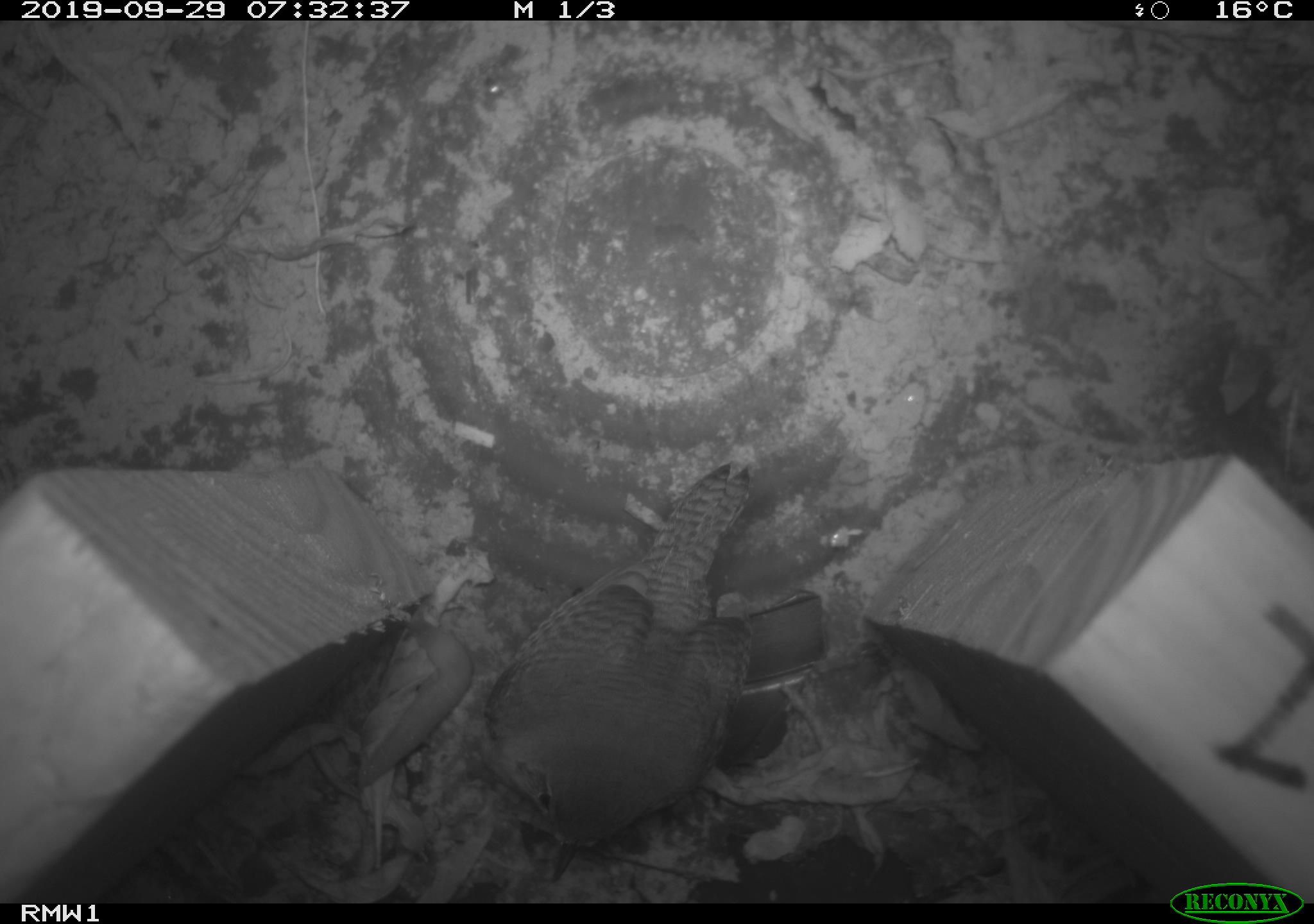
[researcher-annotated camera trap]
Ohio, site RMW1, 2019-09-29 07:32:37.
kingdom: Animalia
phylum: Chordata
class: Aves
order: Passeriformes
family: Troglodytidae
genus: Troglodytes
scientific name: Troglodytes aedon aedon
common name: northern house wren